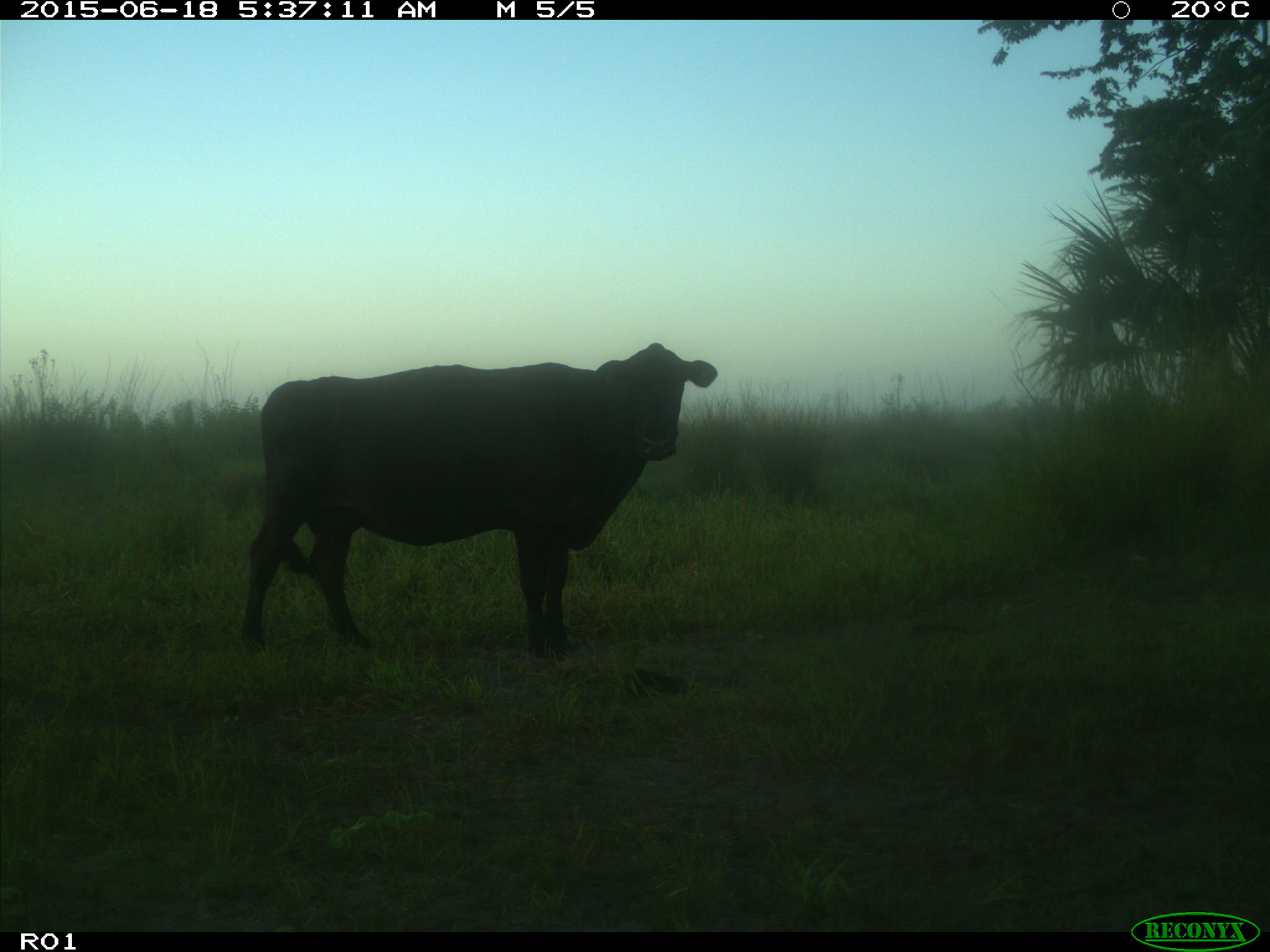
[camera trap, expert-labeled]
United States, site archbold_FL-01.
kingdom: Animalia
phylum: Chordata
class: Mammalia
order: Artiodactyla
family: Bovidae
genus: Bos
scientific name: Bos taurus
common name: domestic cow